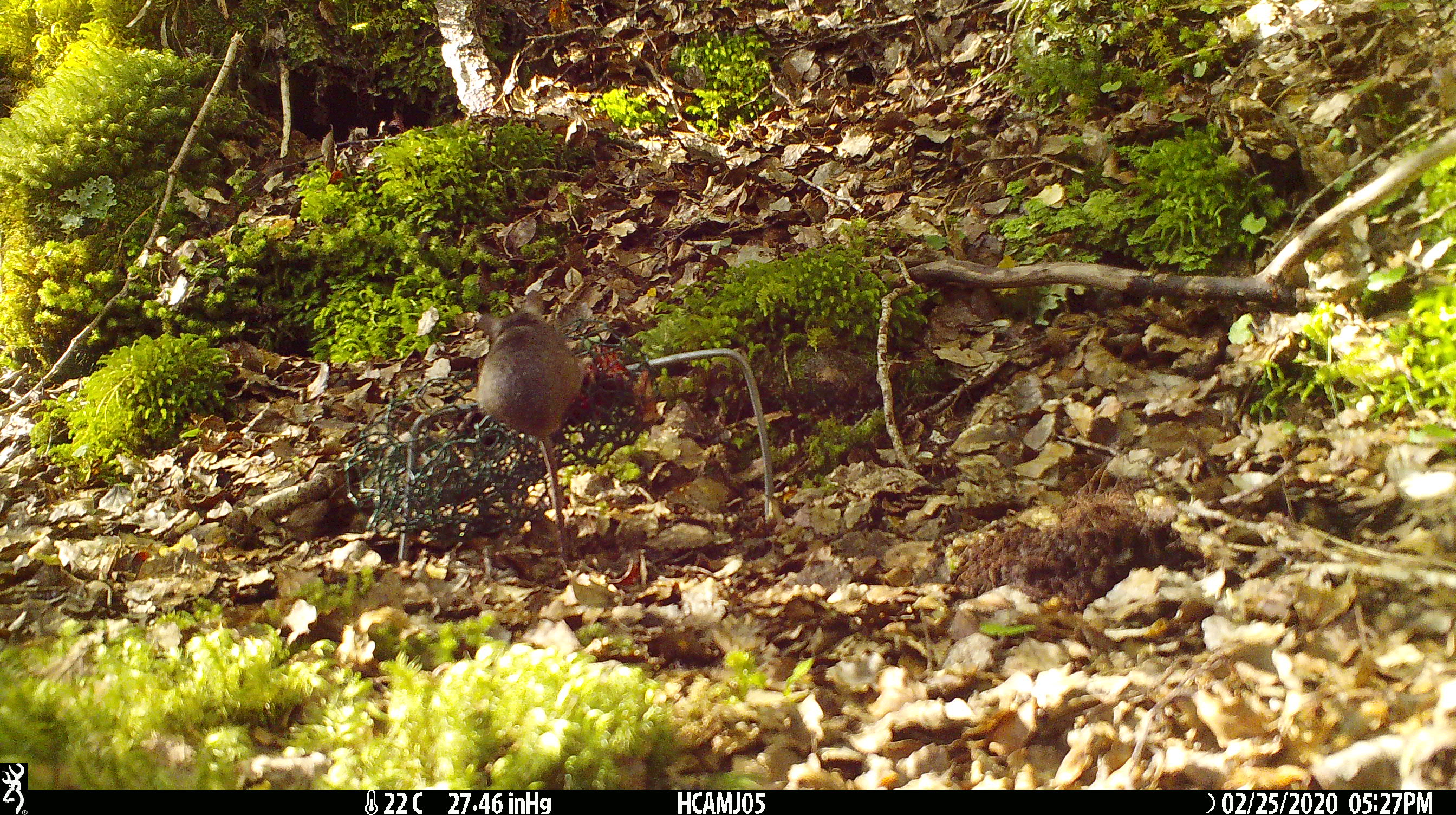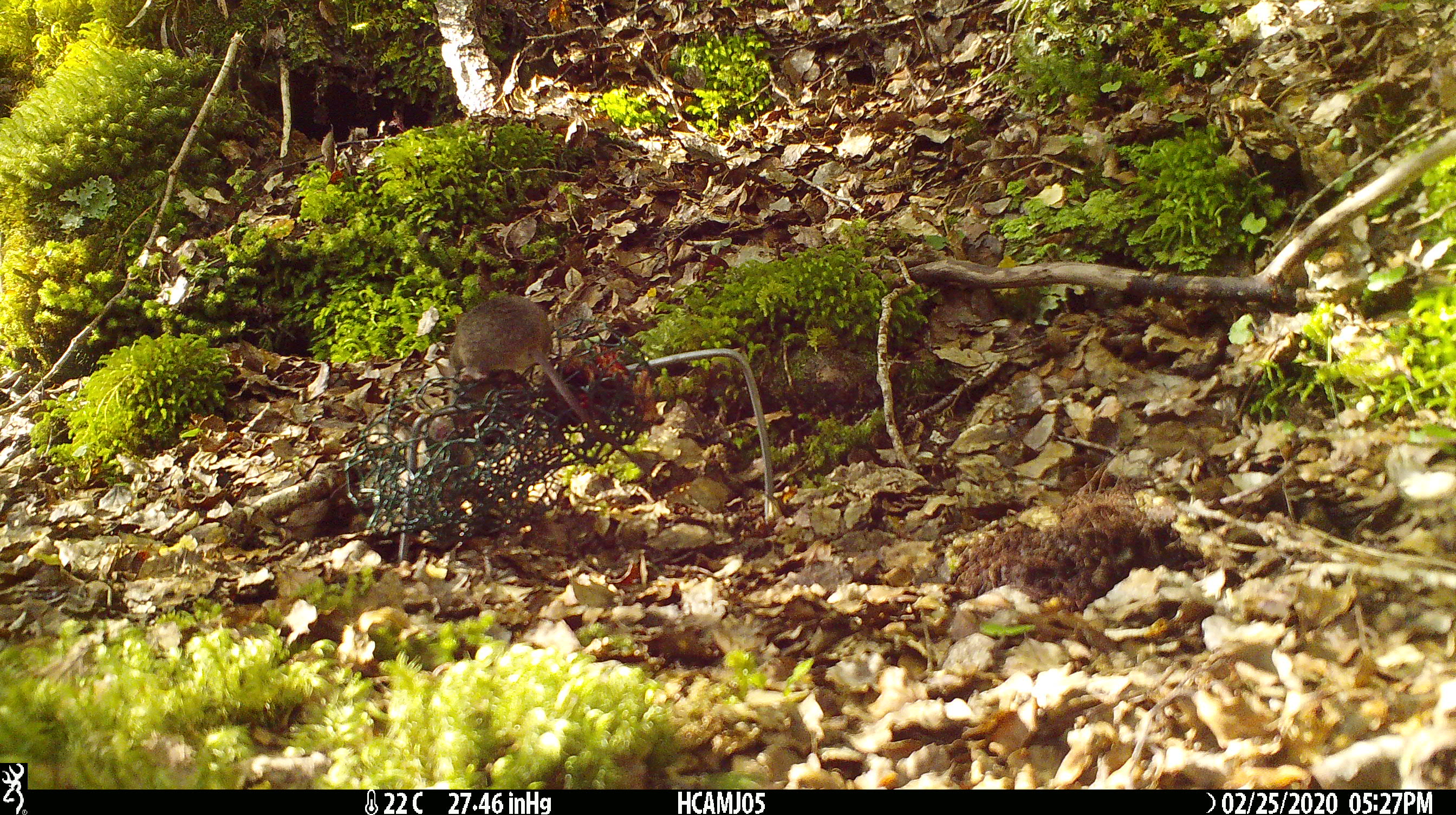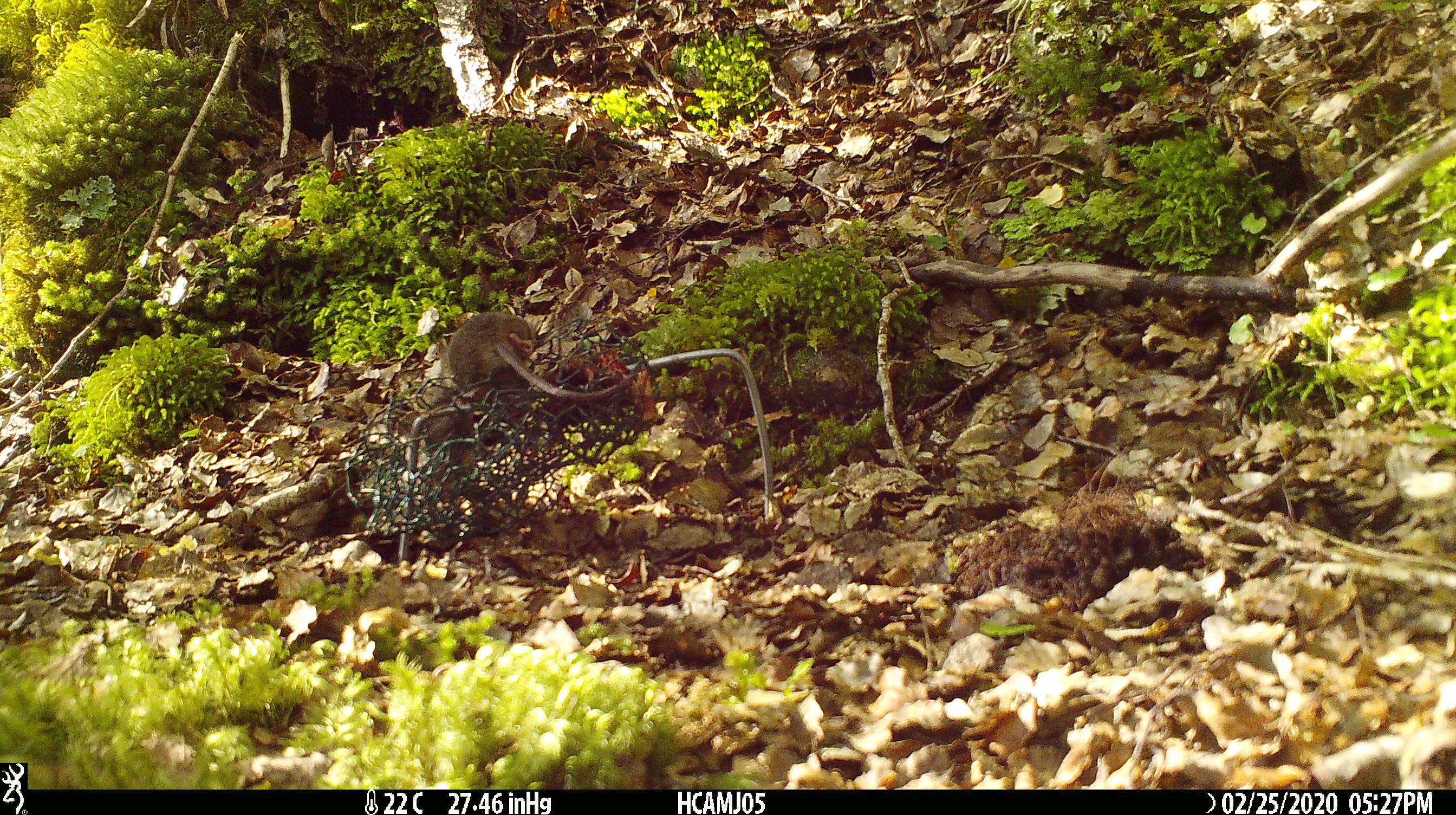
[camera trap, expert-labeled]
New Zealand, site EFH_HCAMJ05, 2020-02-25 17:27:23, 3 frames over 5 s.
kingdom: Animalia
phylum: Chordata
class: Mammalia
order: Rodentia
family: Muridae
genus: Mus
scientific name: Mus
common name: mouse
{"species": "mouse (Mus)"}